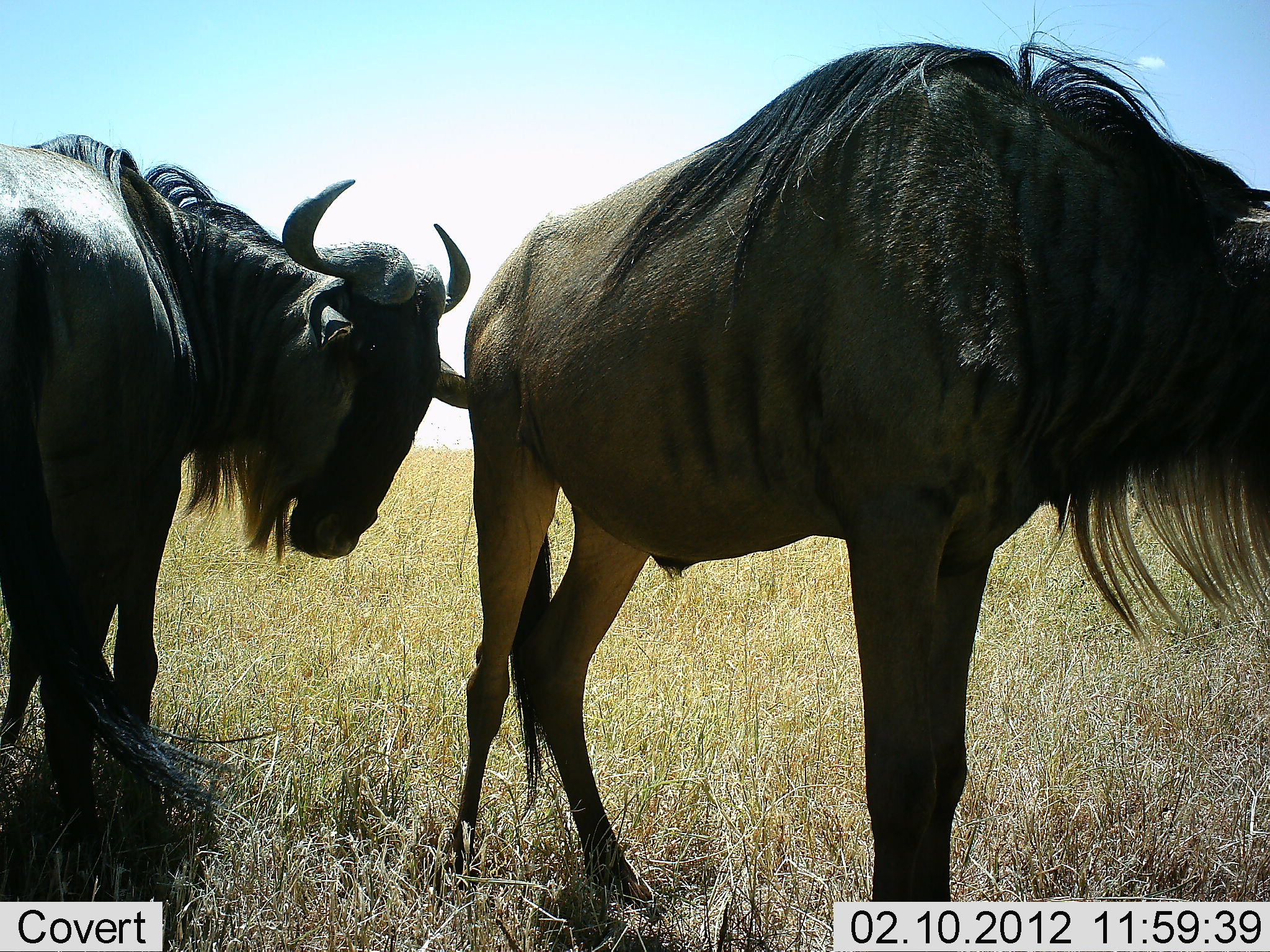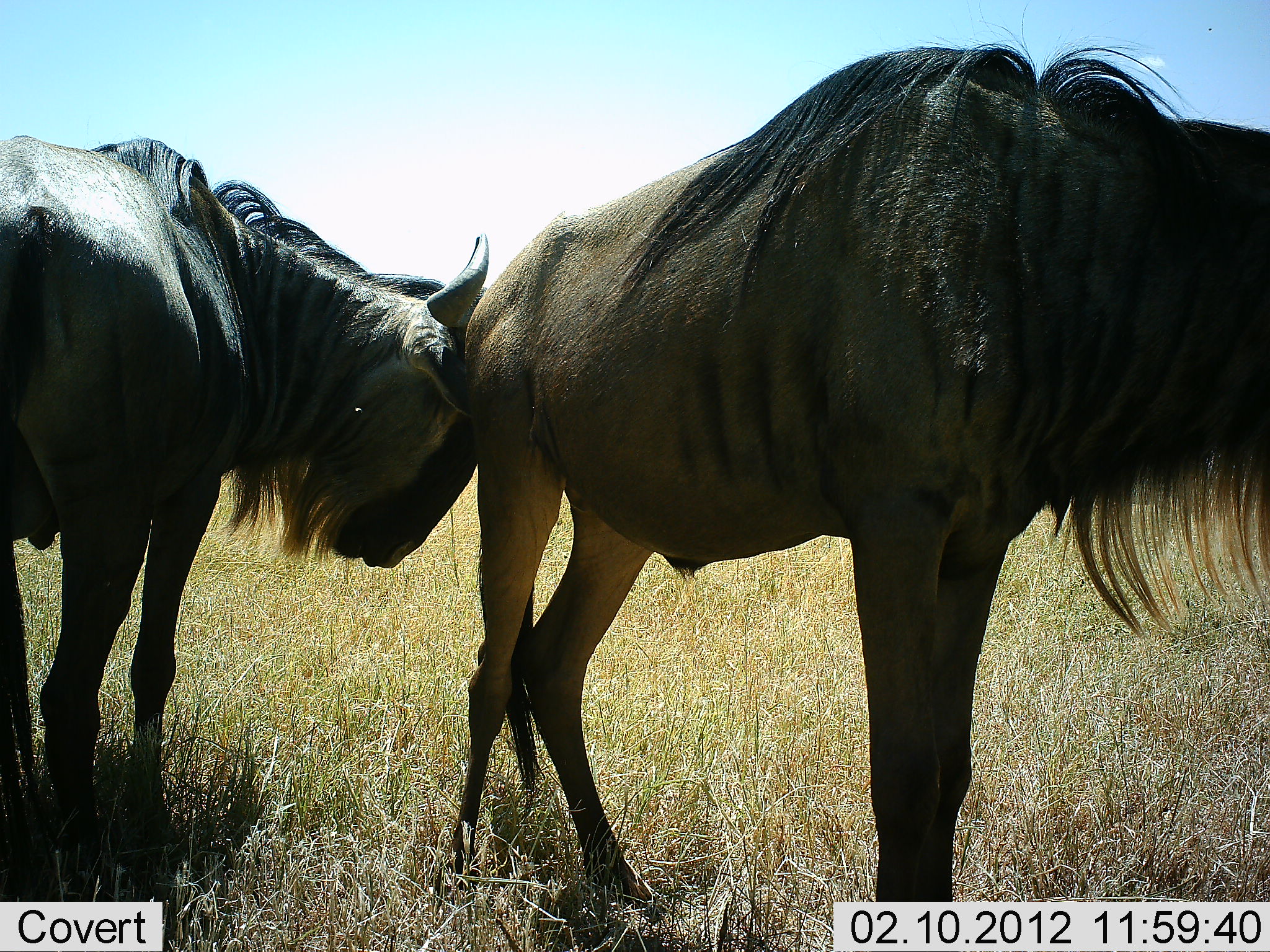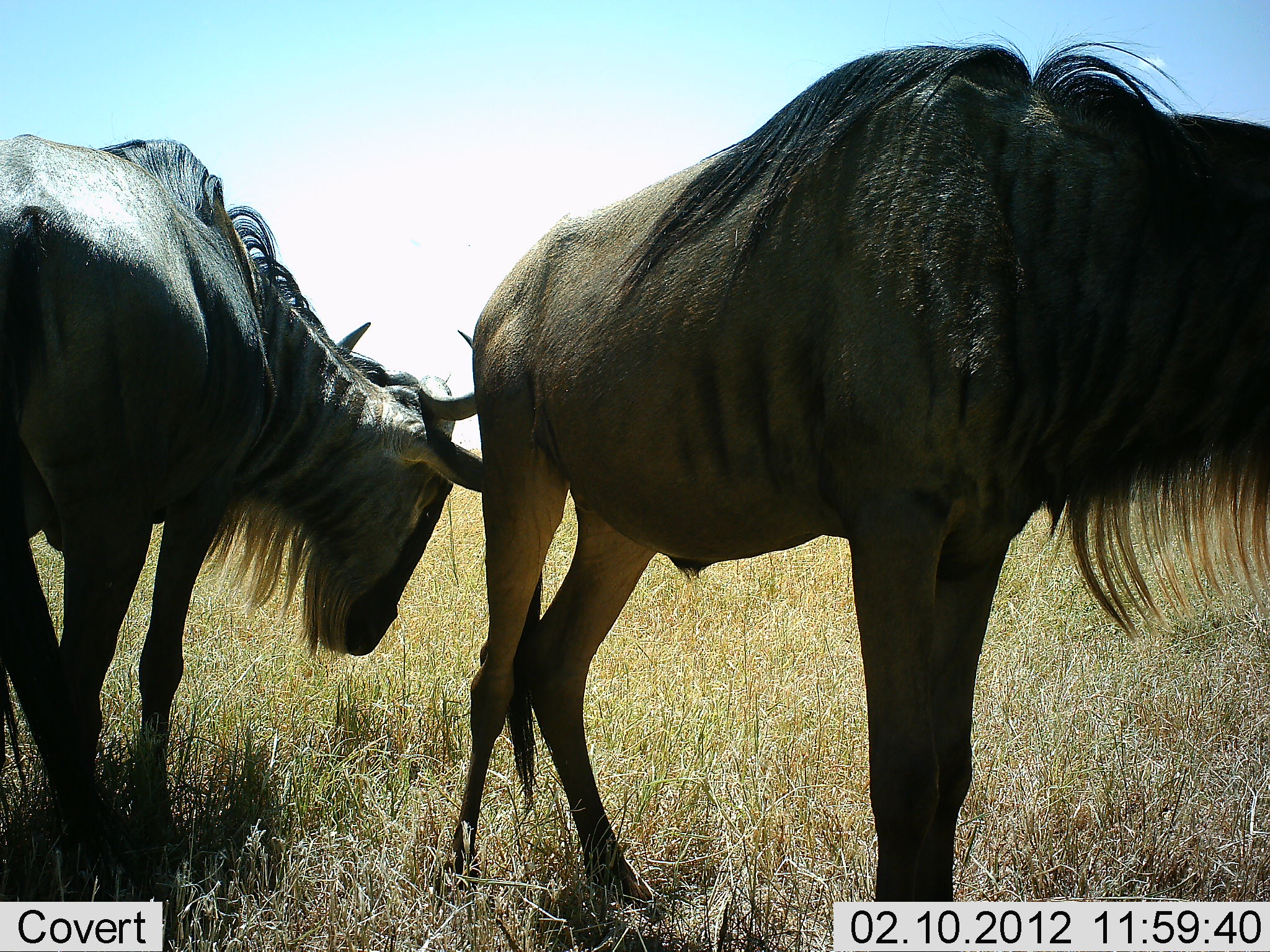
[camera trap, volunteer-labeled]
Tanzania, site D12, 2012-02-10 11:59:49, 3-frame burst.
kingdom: Animalia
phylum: Chordata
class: Mammalia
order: Artiodactyla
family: Bovidae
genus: Connochaetes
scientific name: Connochaetes taurinus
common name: blue wildebeest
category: wildebeest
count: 2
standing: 83%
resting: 4%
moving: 0%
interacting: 48%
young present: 0%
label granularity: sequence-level